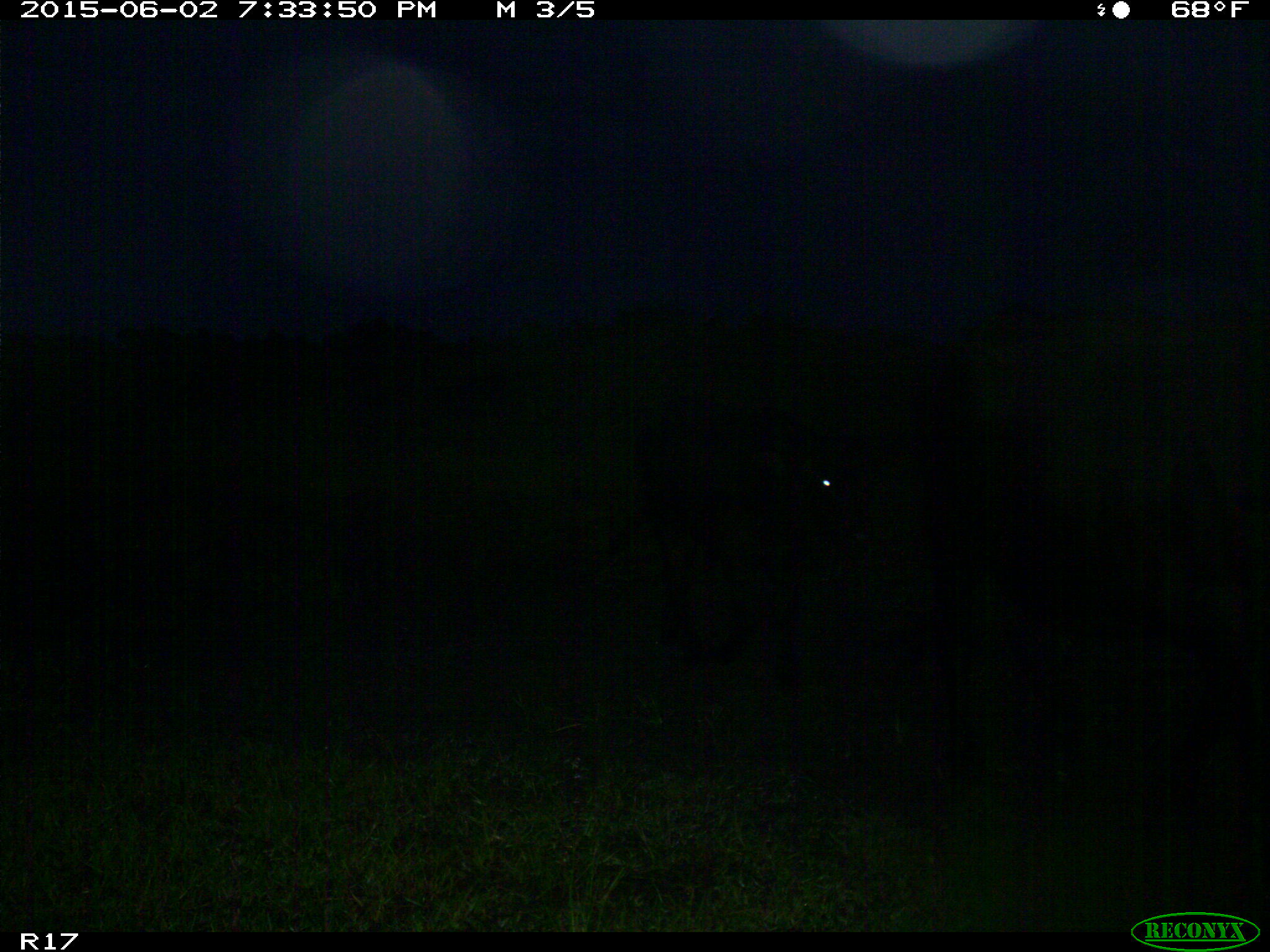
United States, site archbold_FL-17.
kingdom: Animalia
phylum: Chordata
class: Mammalia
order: Artiodactyla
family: Bovidae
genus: Bos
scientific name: Bos taurus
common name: domestic cow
Bos taurus (domestic cow).